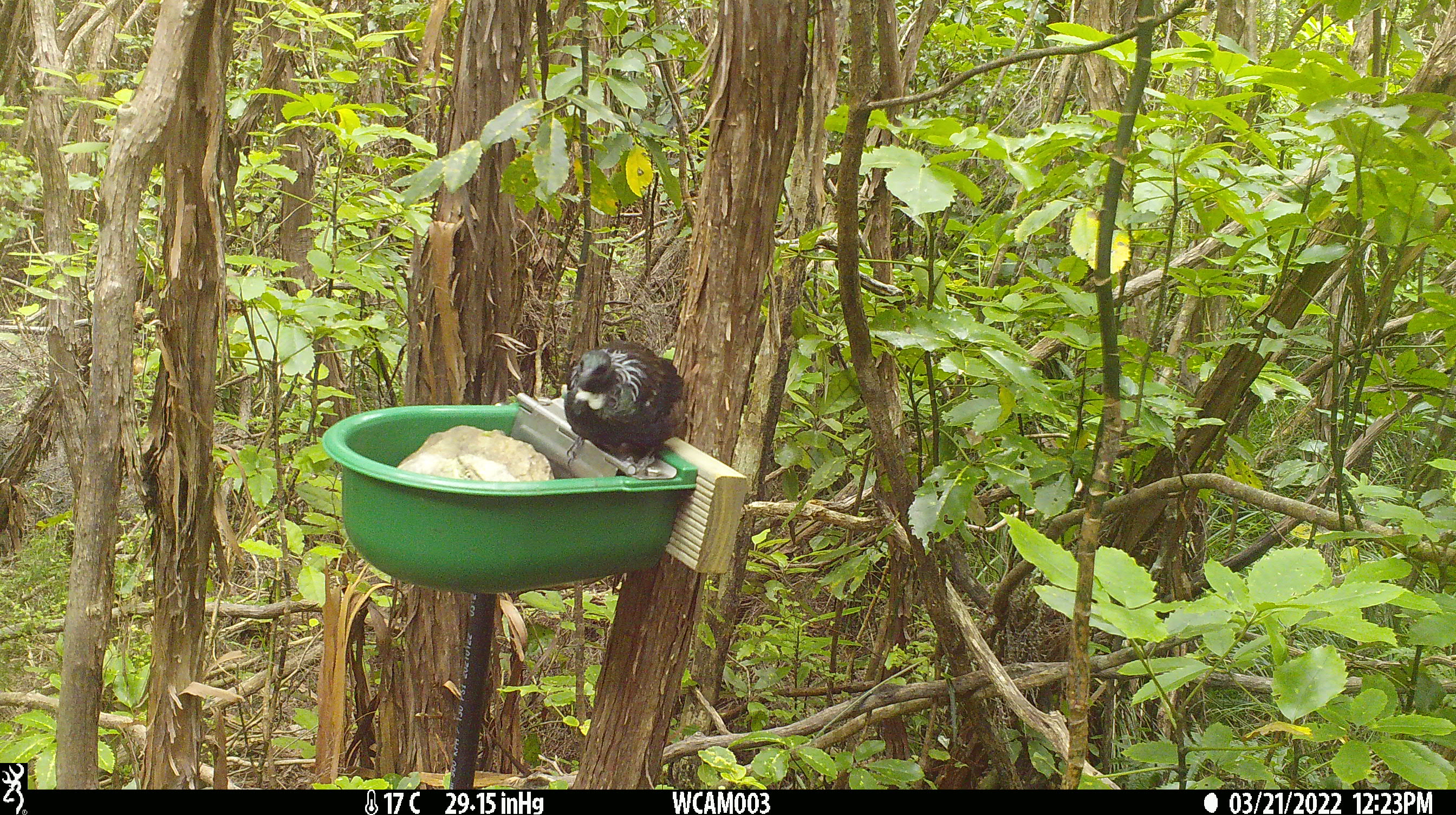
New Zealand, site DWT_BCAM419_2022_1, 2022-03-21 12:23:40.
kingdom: Animalia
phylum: Chordata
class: Aves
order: Passeriformes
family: Meliphagidae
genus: Prosthemadera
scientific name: Prosthemadera novaeseelandiae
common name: tui